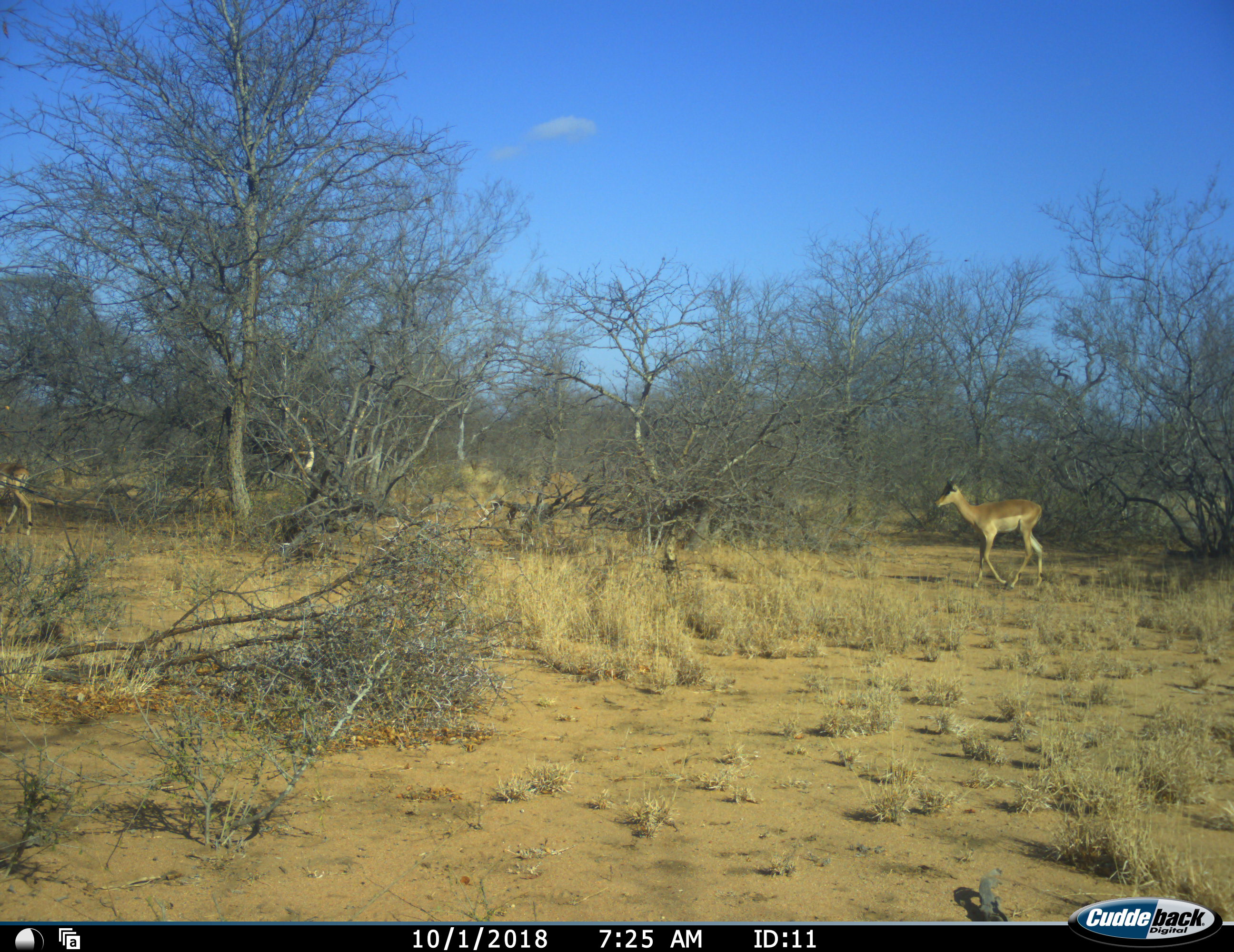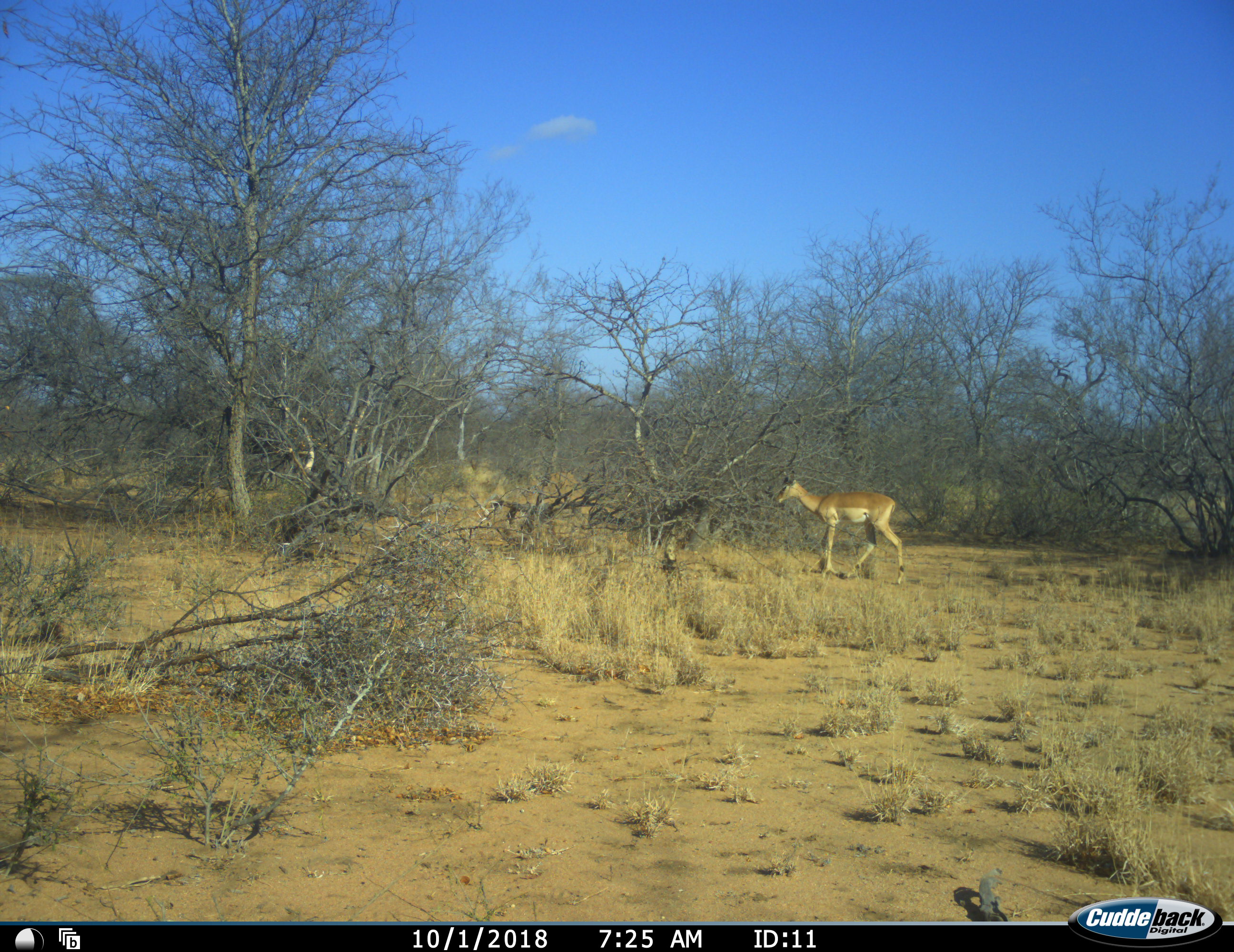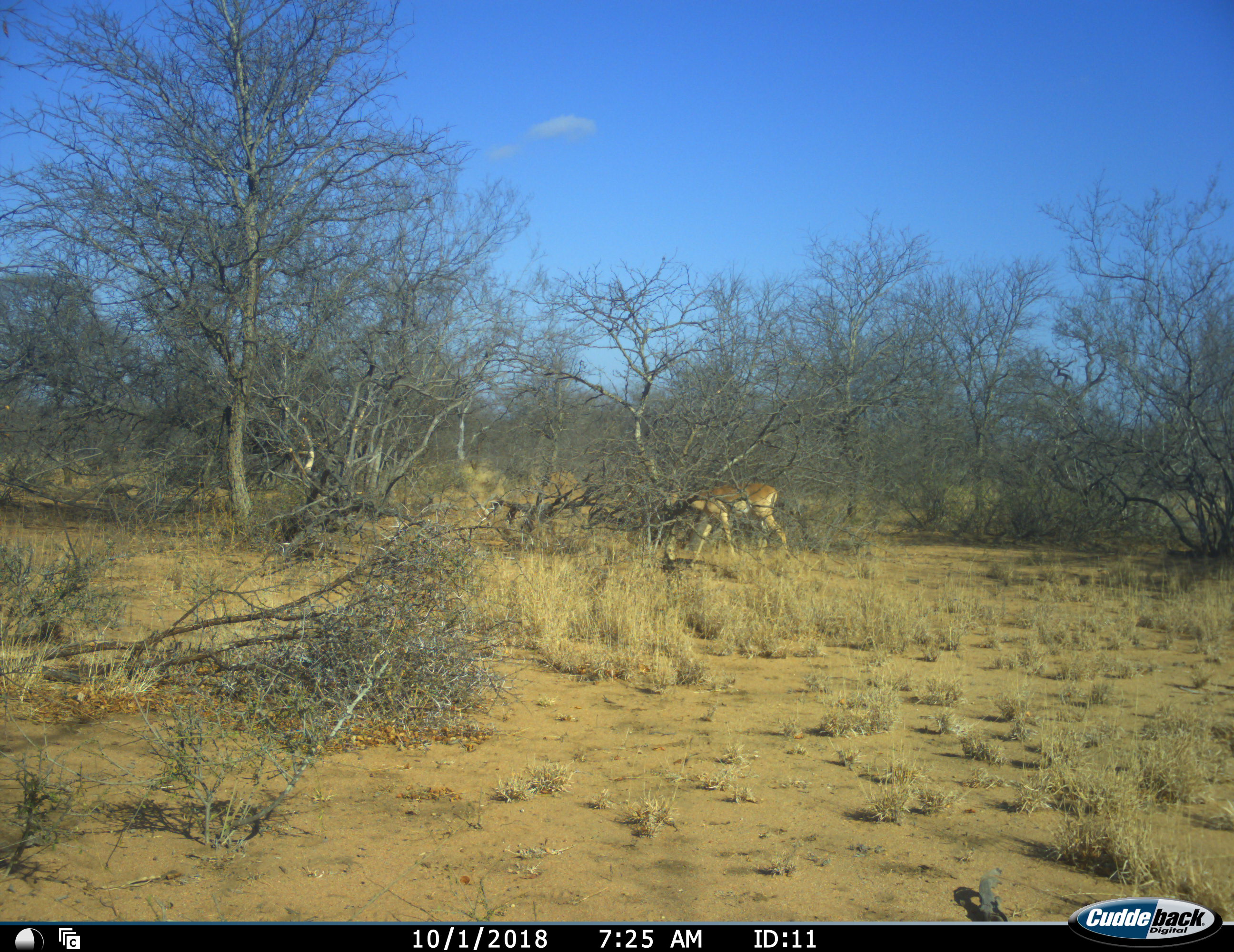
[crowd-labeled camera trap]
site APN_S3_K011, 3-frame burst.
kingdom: Animalia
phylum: Chordata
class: Mammalia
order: Artiodactyla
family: Bovidae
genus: Aepyceros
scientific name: Aepyceros melampus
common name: impala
Impala (Aepyceros melampus), count 2. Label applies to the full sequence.